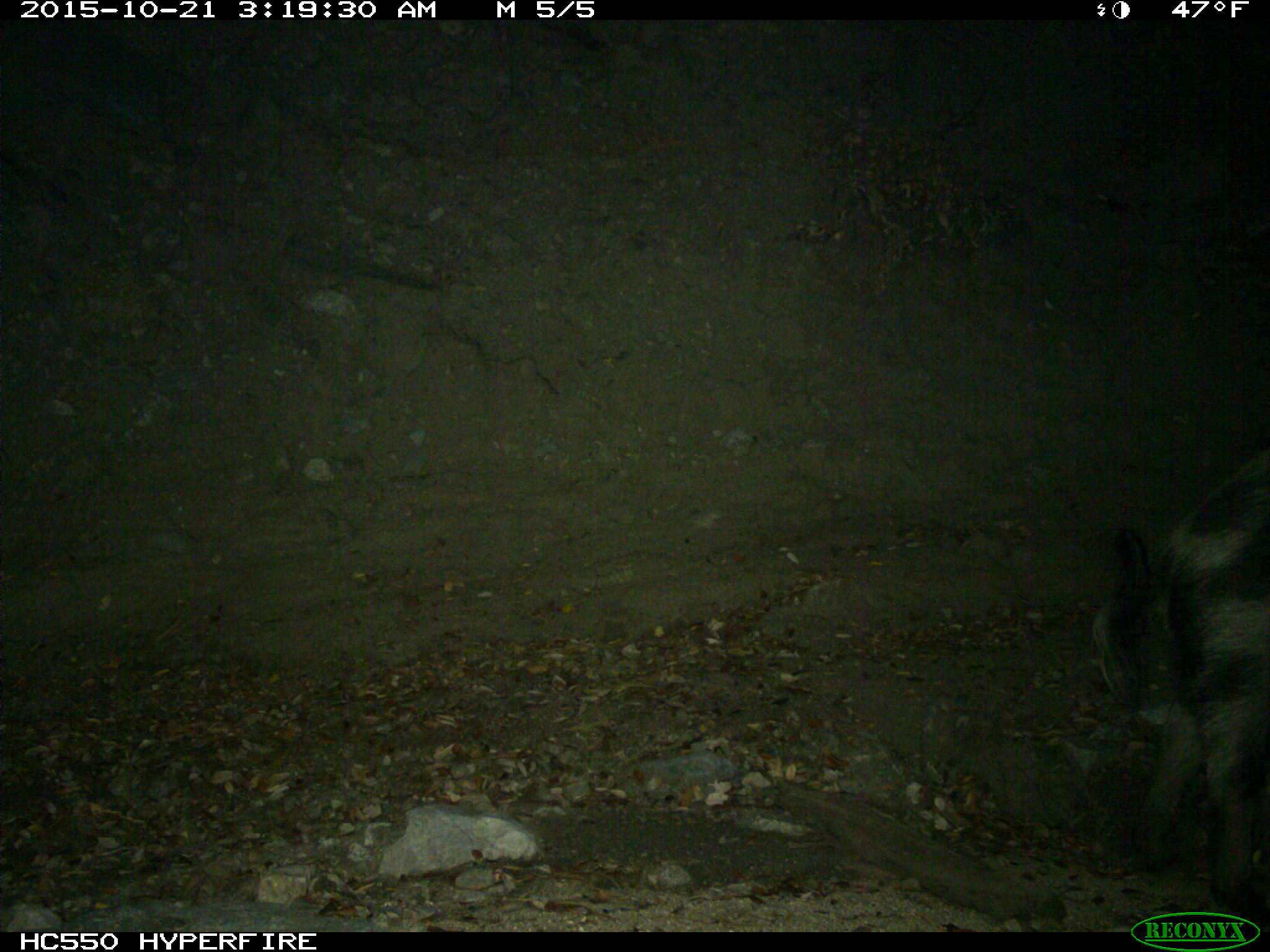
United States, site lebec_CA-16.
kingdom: Animalia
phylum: Chordata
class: Mammalia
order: Artiodactyla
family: Suidae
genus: Sus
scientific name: Sus scrofa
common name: wild boar